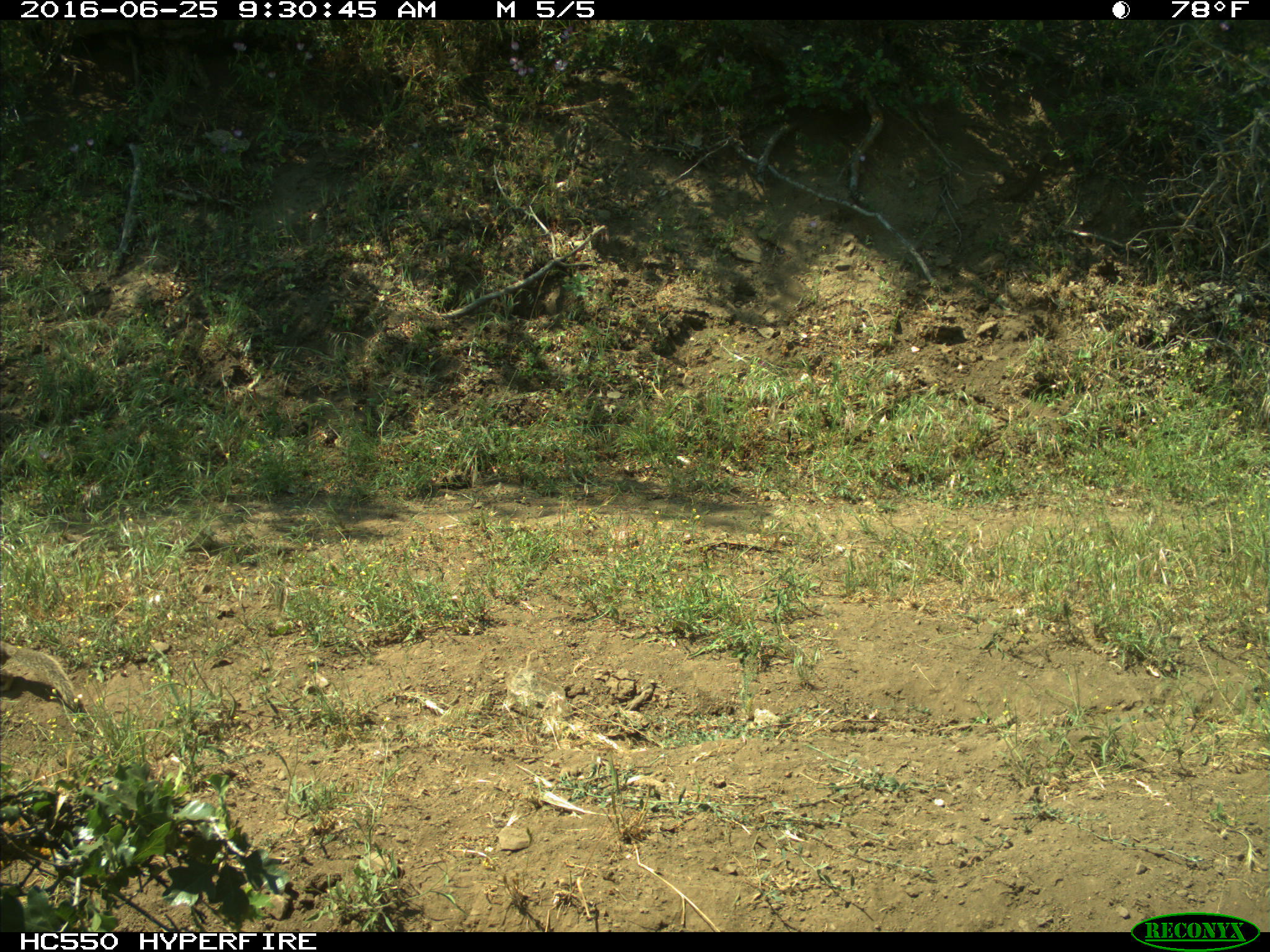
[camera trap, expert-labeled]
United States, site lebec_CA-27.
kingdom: Animalia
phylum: Chordata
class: Mammalia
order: Rodentia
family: Sciuridae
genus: Otospermophilus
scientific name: Otospermophilus beecheyi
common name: california ground squirrel